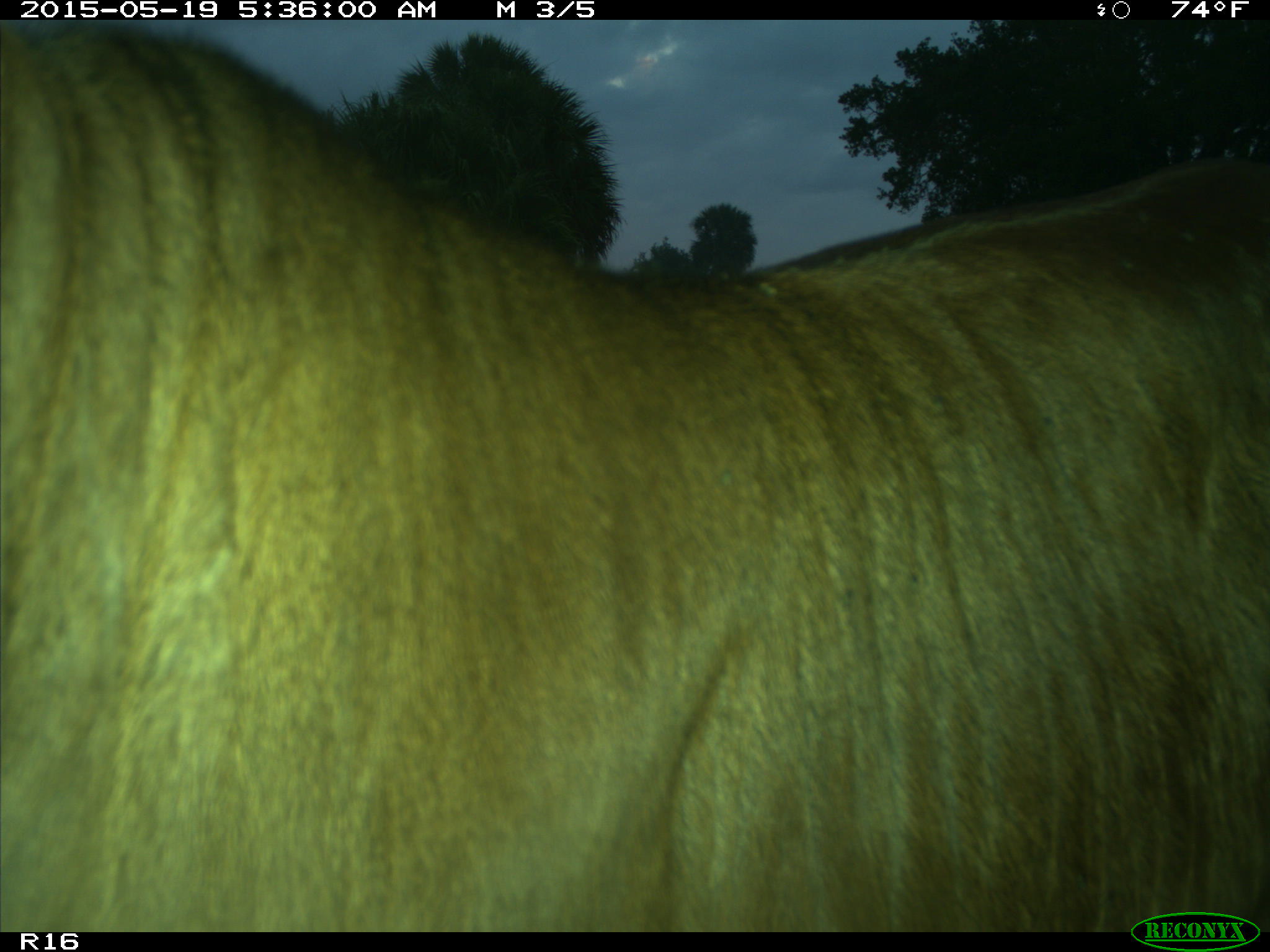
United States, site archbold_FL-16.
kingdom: Animalia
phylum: Chordata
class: Mammalia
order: Artiodactyla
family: Bovidae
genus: Bos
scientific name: Bos taurus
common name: domestic cow